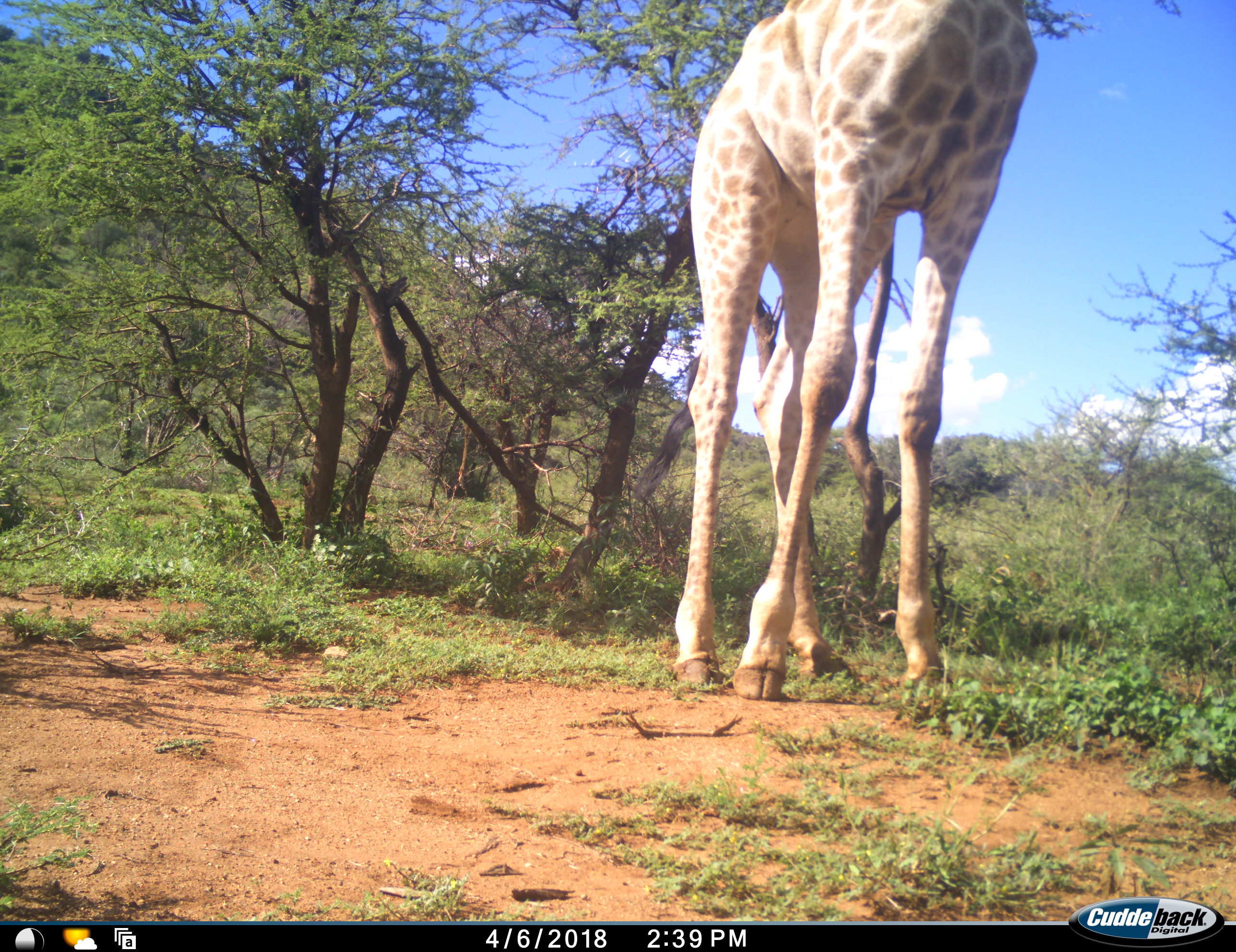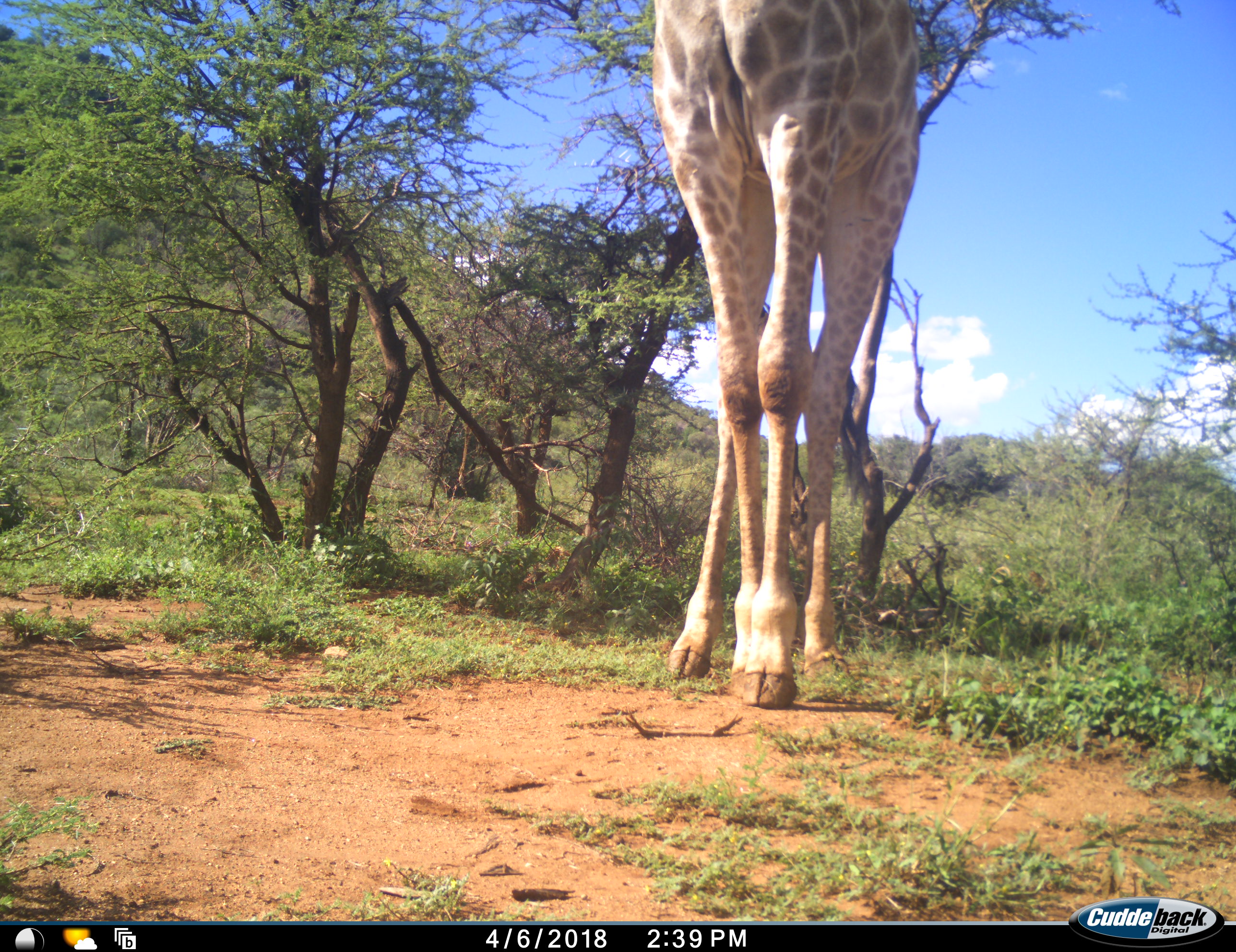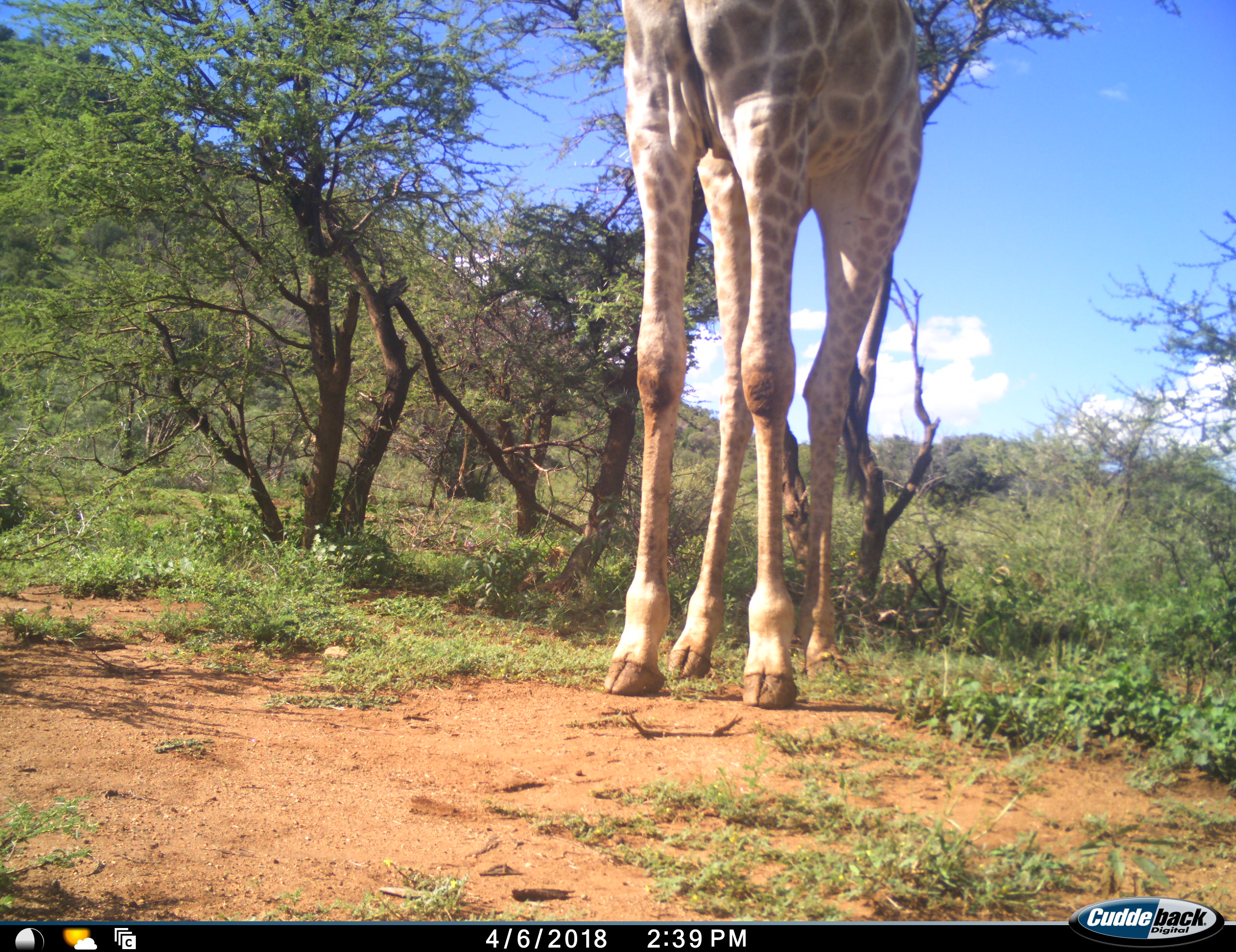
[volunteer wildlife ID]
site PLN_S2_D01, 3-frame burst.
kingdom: Animalia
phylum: Chordata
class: Mammalia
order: Artiodactyla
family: Giraffidae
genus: Giraffa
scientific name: Giraffa camelopardalis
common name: giraffe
Giraffe (Giraffa camelopardalis), count 1. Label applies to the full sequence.